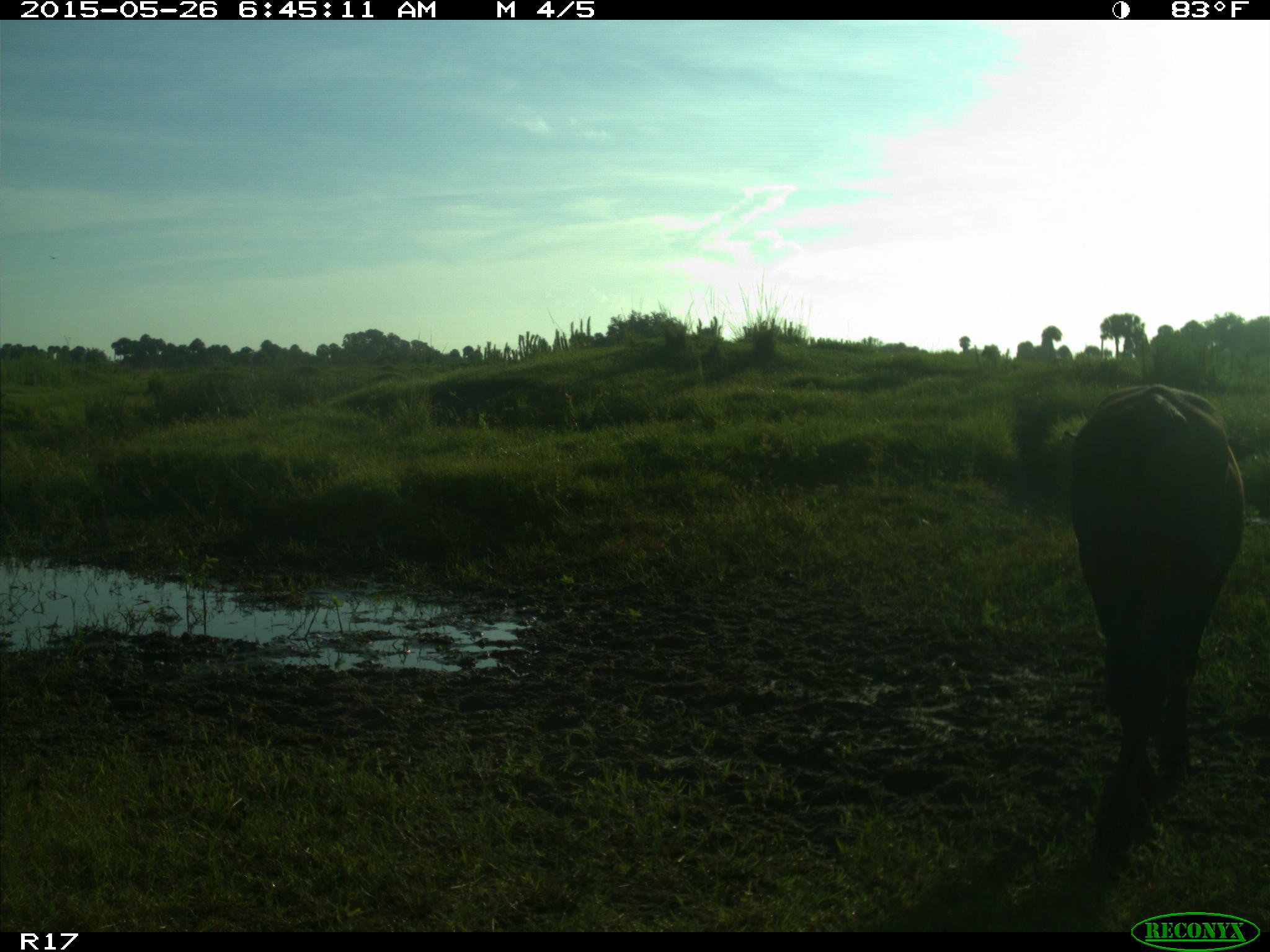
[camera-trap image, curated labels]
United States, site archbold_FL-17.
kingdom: Animalia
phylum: Chordata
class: Mammalia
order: Artiodactyla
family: Bovidae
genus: Bos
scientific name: Bos taurus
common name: domestic cow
Bos taurus (domestic cow).